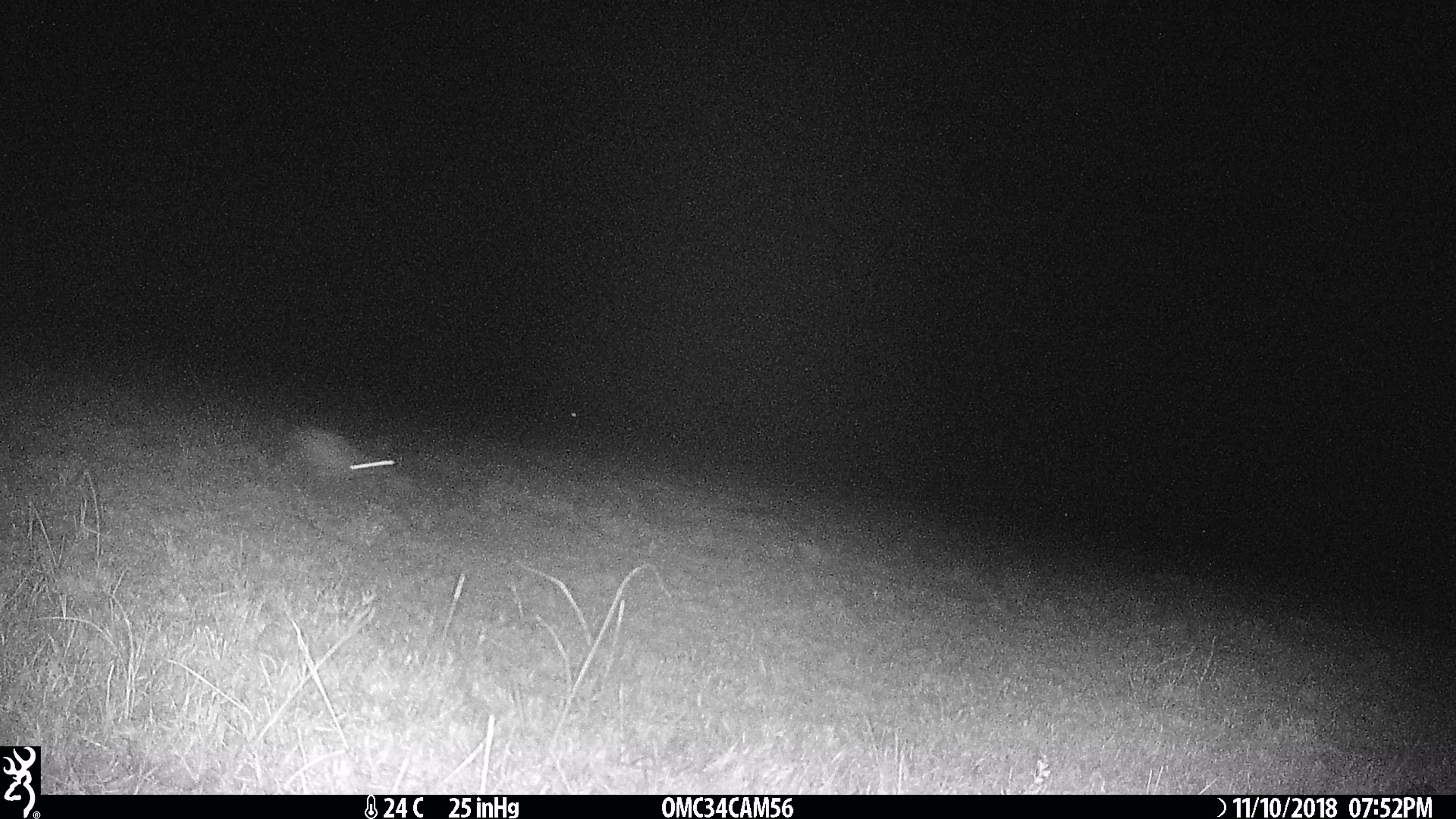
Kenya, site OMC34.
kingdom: Animalia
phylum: Chordata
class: Mammalia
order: Lagomorpha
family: Leporidae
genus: Lepus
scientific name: Lepus capensis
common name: cape hare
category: hare